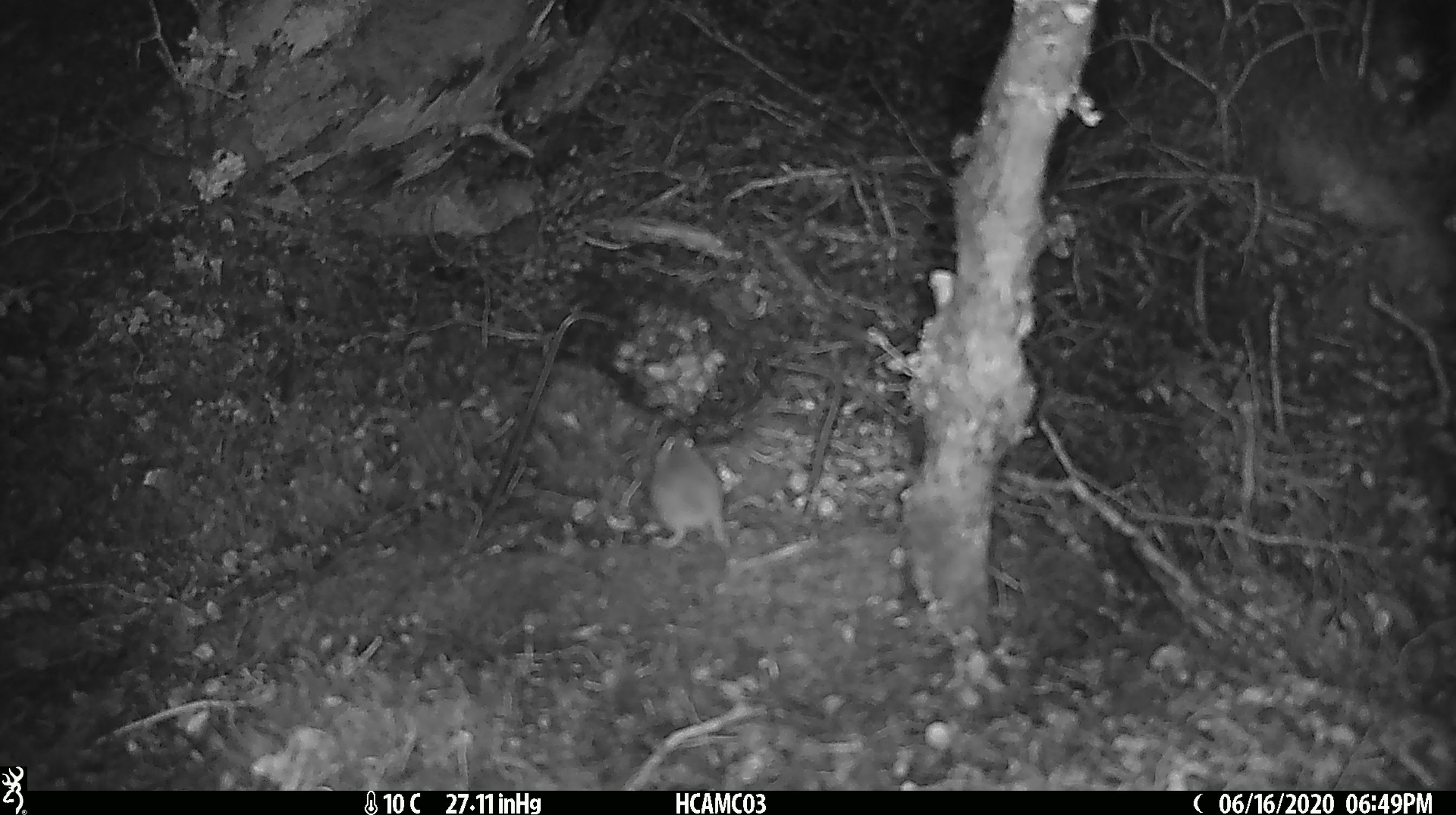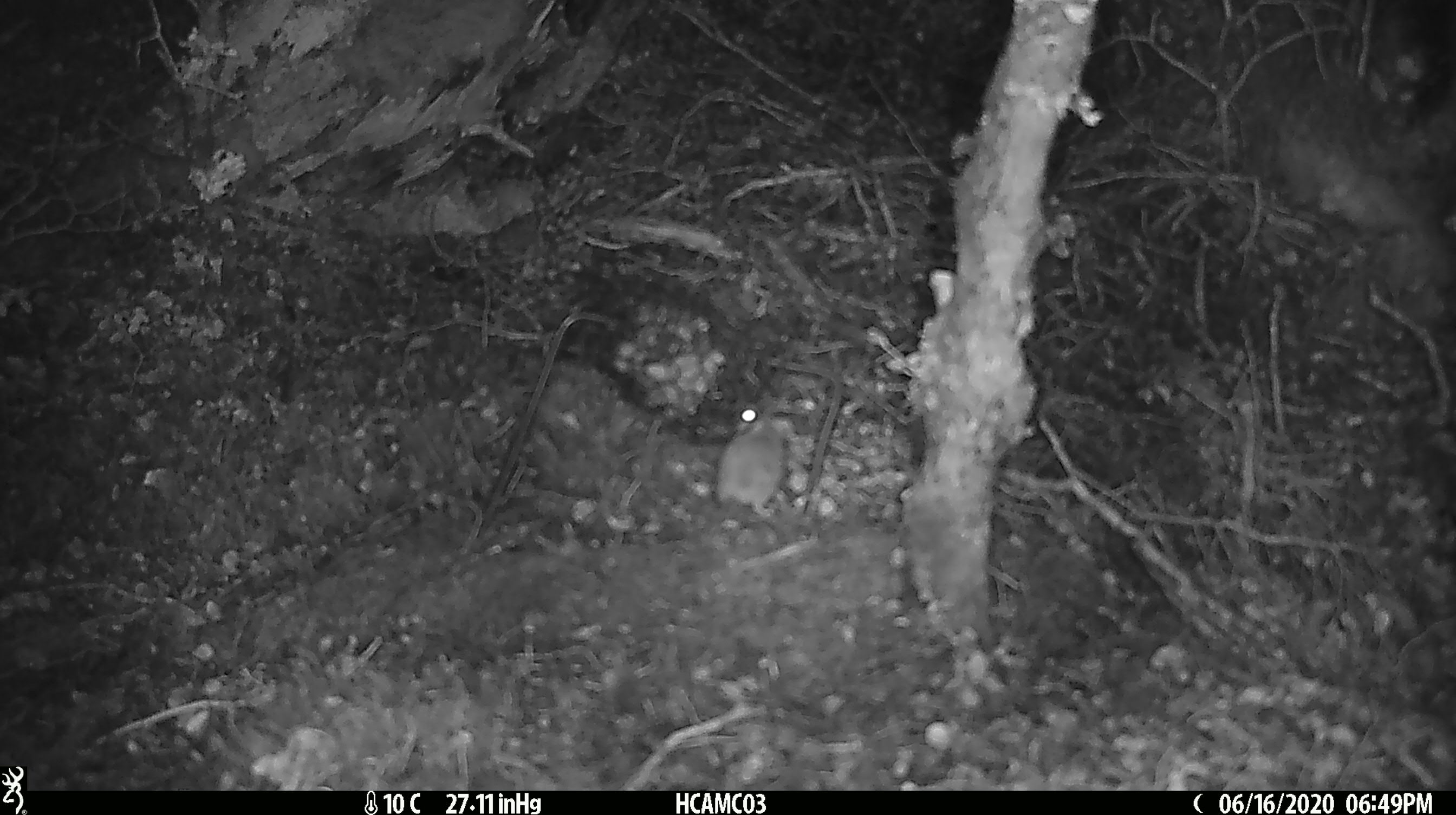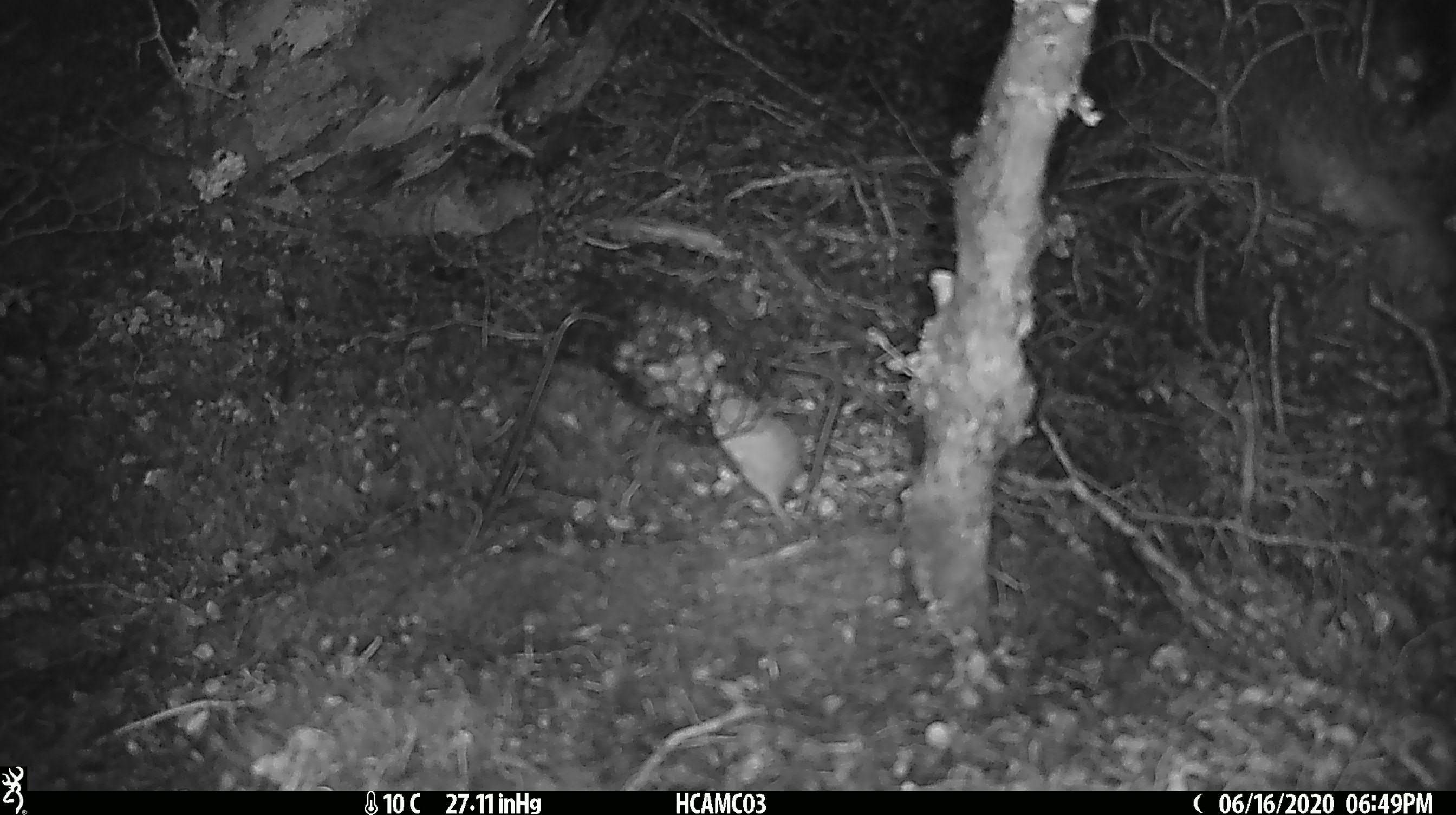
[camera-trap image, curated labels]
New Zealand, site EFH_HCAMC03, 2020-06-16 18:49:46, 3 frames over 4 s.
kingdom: Animalia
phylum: Chordata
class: Mammalia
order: Rodentia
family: Muridae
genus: Mus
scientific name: Mus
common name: mouse